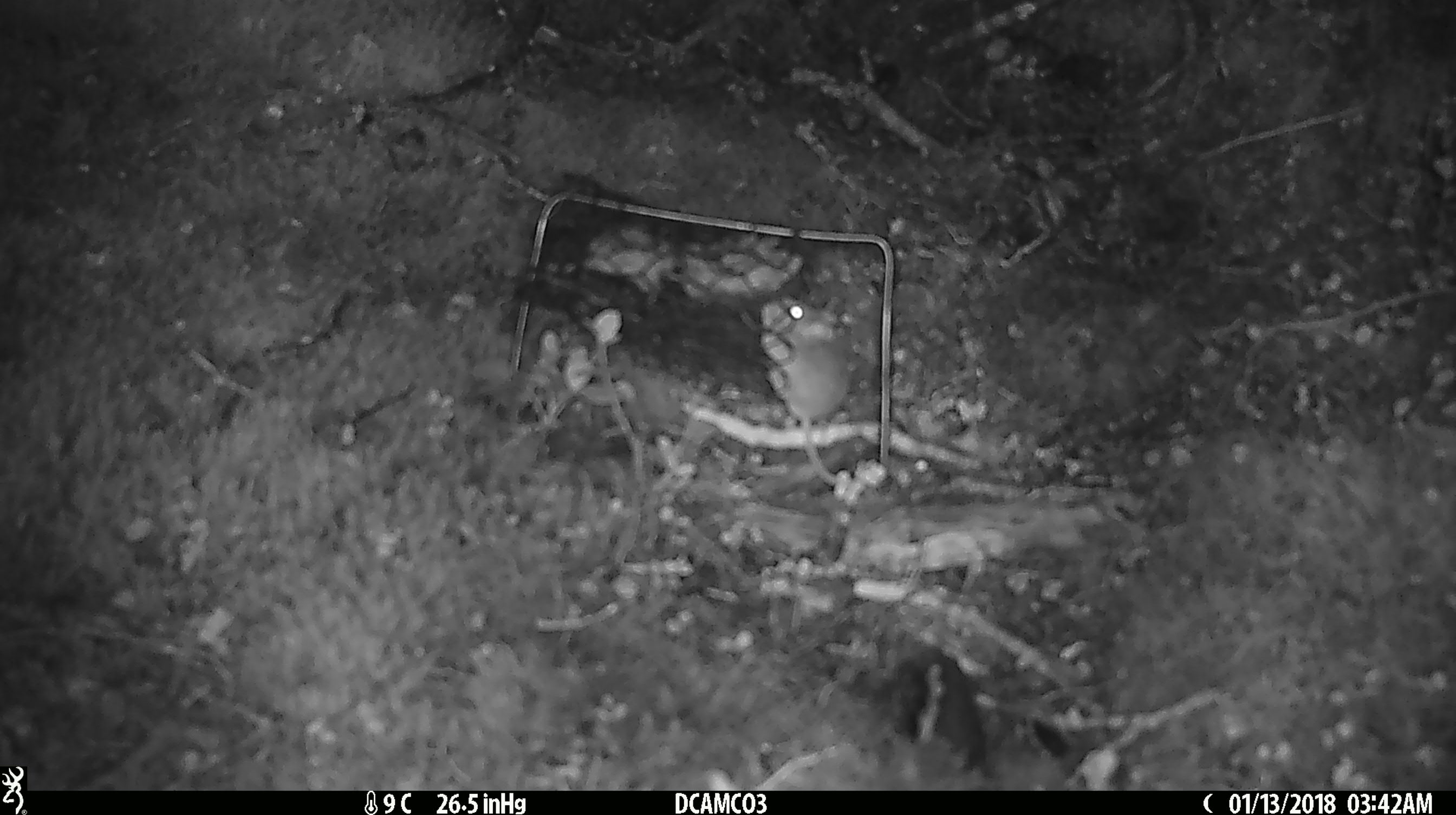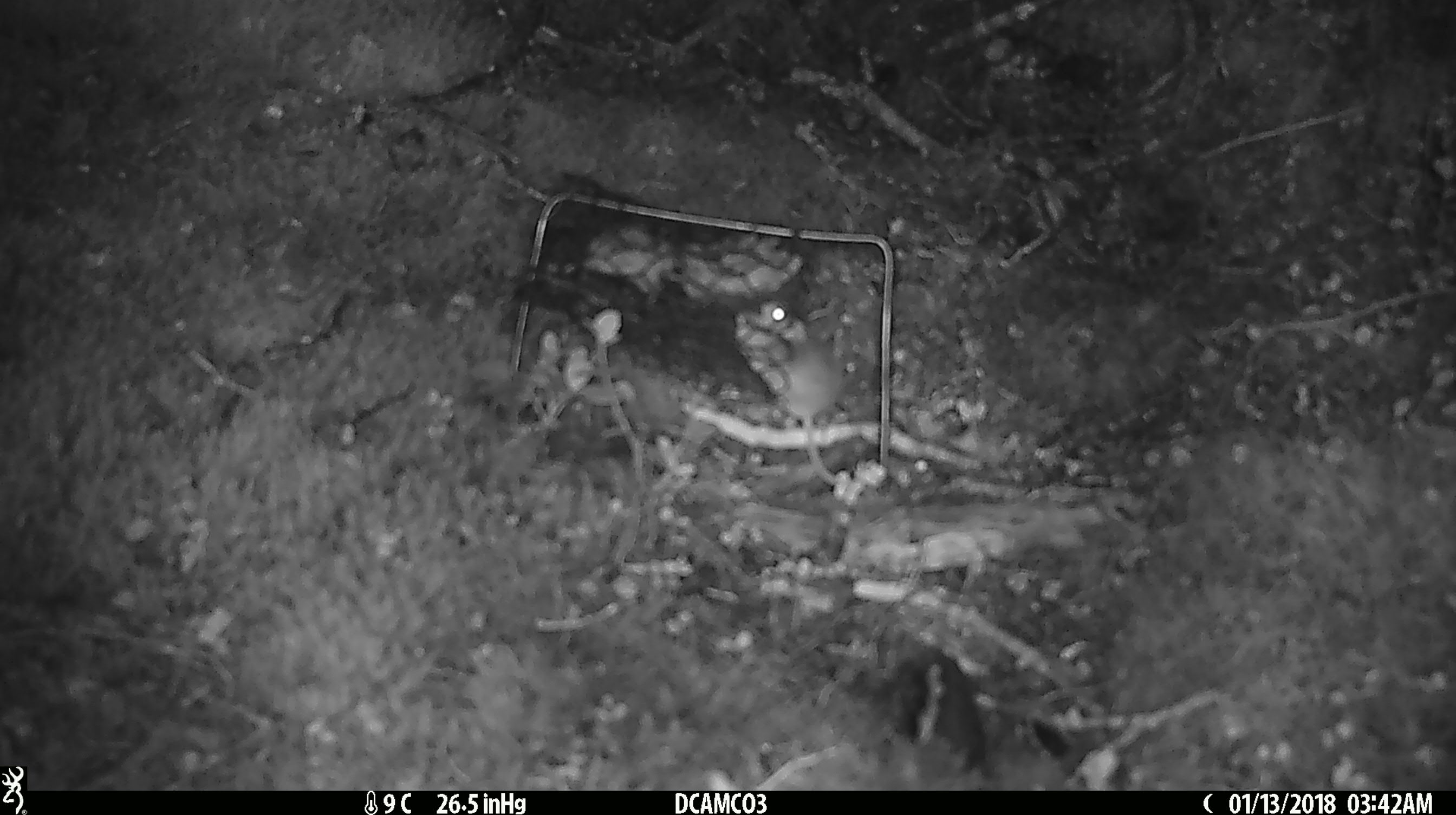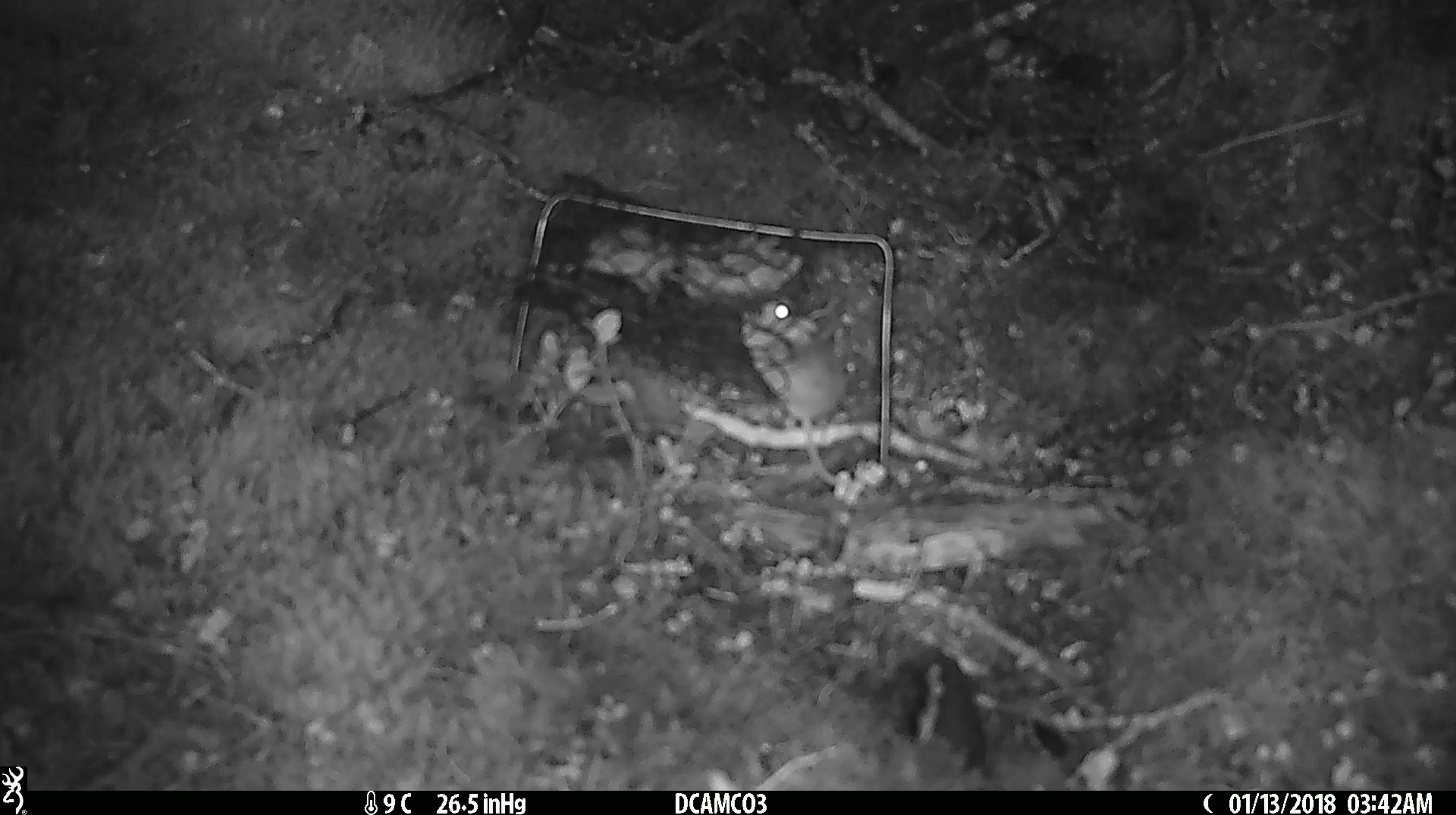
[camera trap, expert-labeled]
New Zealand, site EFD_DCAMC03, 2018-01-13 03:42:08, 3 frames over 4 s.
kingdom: Animalia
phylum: Chordata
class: Mammalia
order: Rodentia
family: Muridae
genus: Mus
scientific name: Mus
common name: mouse